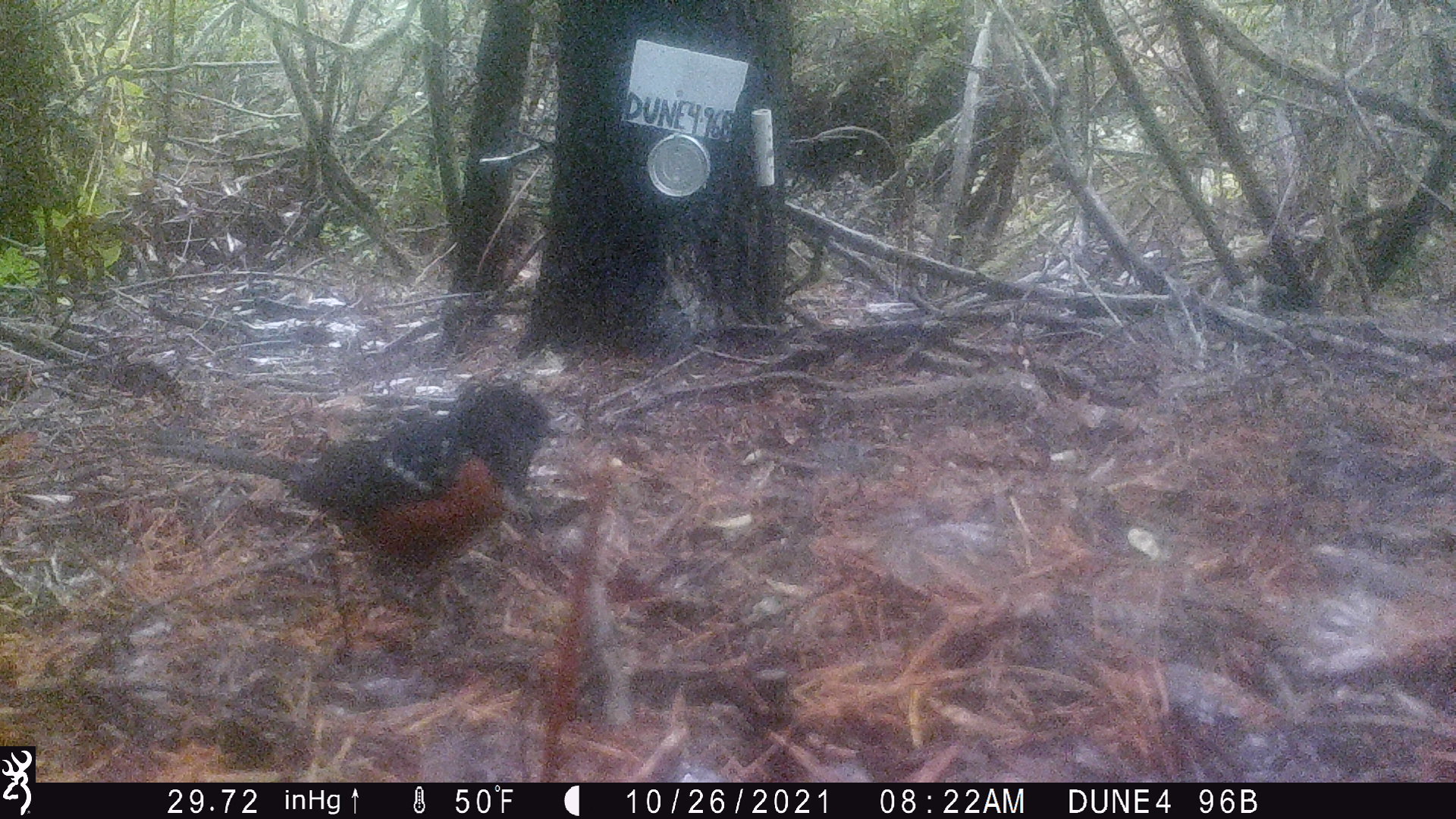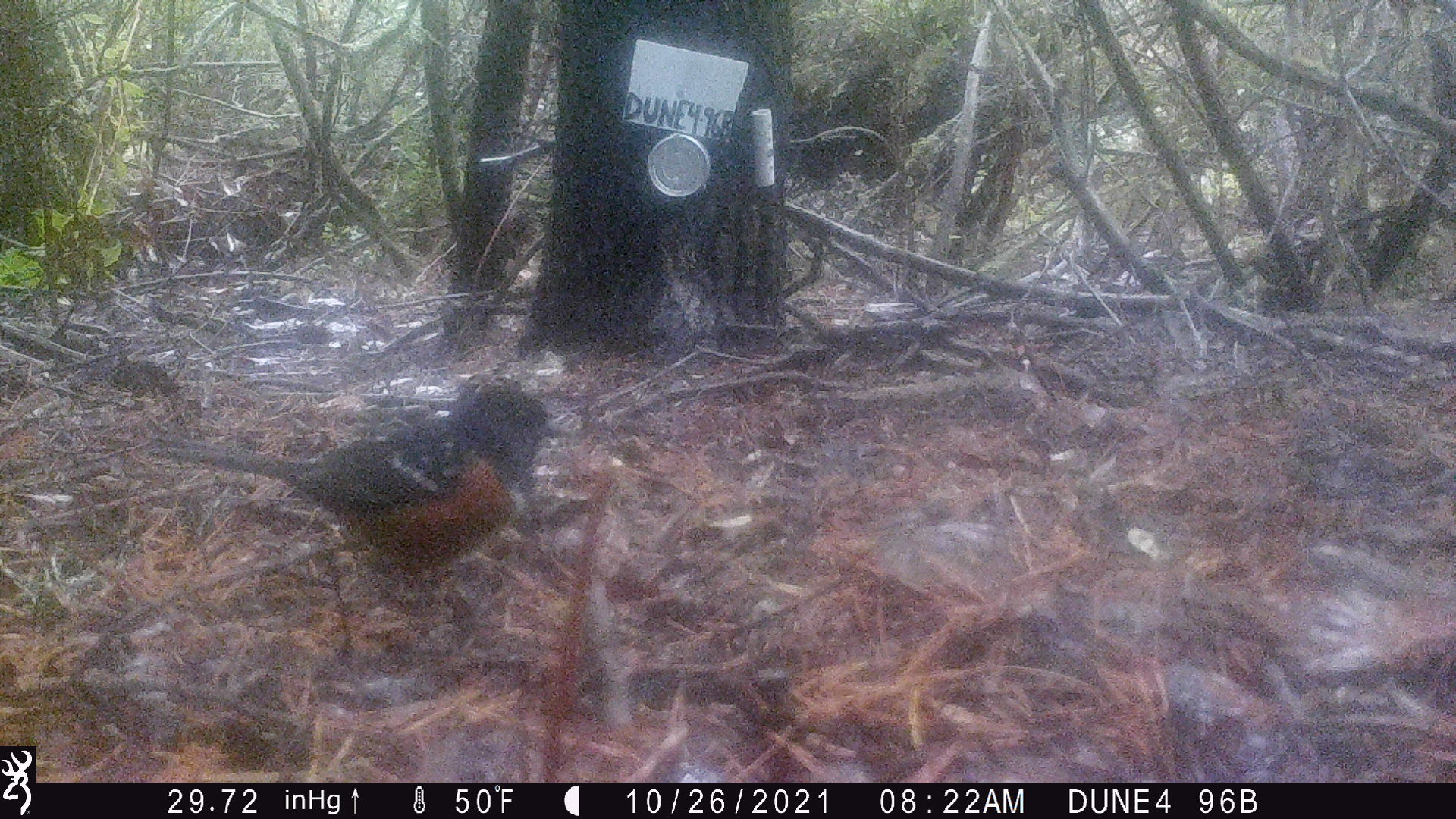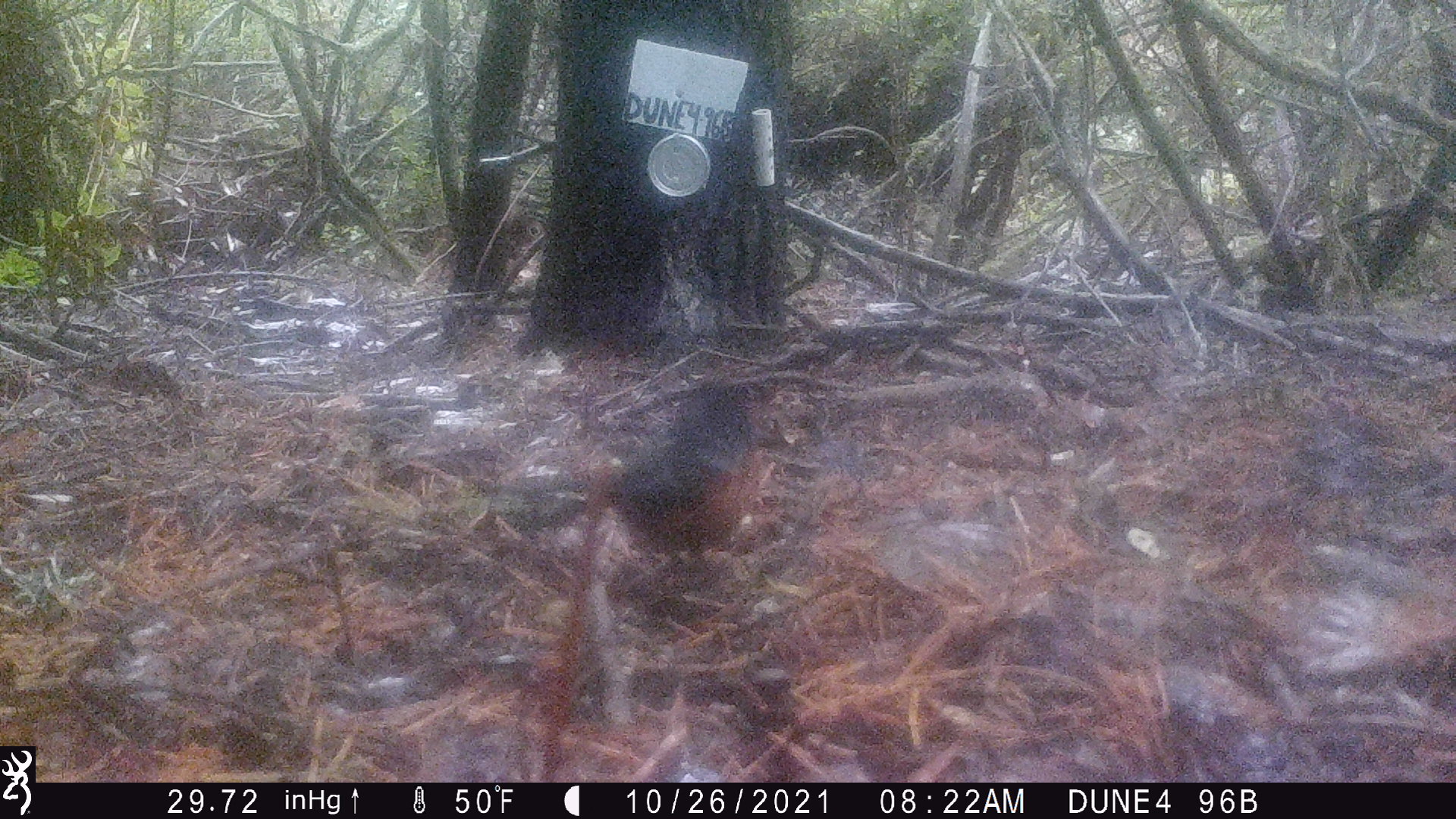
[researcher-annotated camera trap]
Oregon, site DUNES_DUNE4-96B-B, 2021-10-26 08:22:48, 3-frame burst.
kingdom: Animalia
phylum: Chordata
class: Aves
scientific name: Aves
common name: bird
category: other bird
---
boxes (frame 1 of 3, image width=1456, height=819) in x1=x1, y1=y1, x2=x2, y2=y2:
other bird: x1=112, y1=340, x2=568, y2=630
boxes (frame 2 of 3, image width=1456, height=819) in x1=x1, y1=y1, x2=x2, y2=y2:
other bird: x1=141, y1=345, x2=578, y2=619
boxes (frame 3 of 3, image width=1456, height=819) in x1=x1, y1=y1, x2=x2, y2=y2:
other bird: x1=546, y1=376, x2=815, y2=598